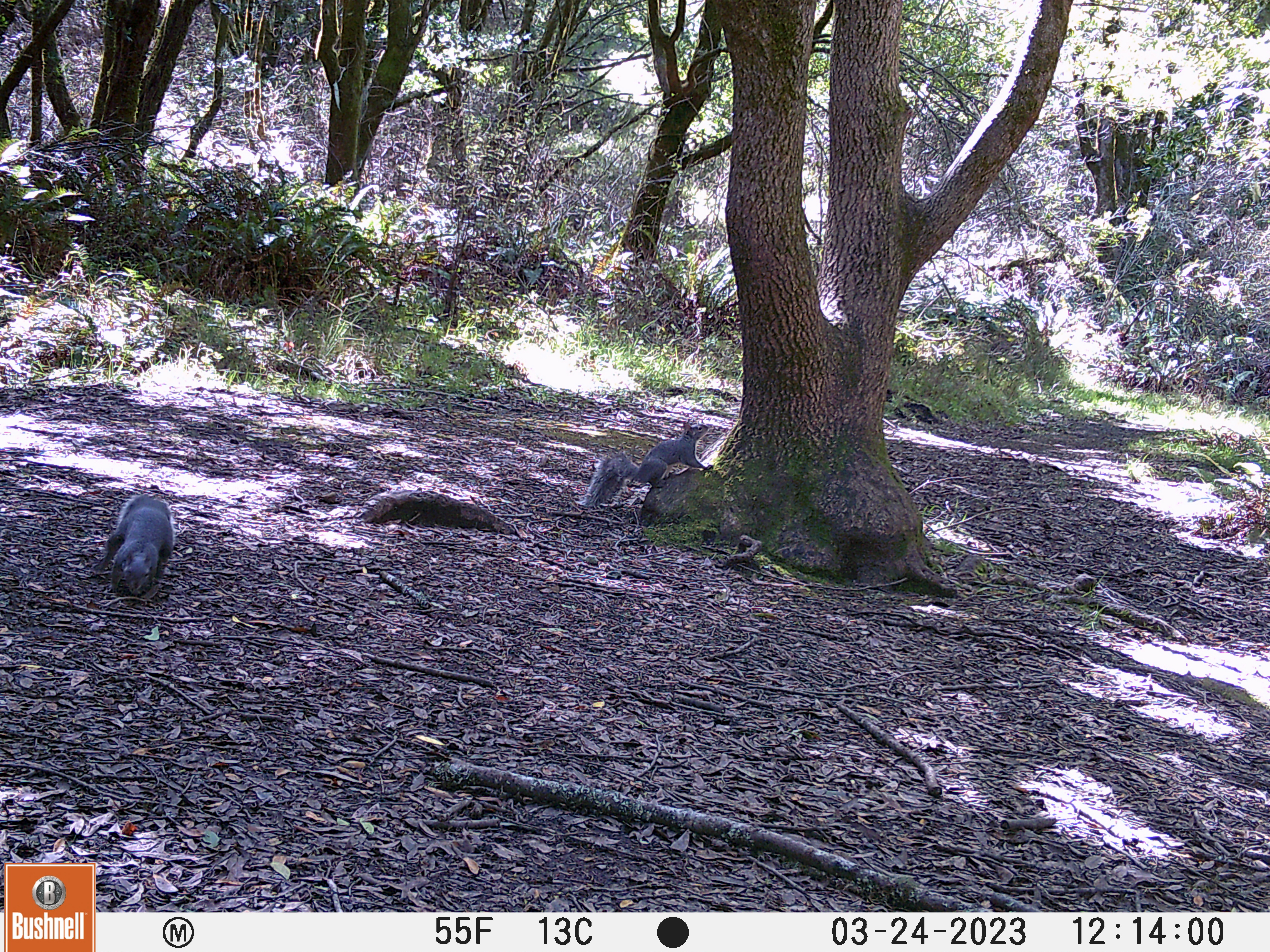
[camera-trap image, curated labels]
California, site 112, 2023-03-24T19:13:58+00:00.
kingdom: Animalia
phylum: Chordata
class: Mammalia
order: Rodentia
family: Sciuridae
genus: Sciurus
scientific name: Sciurus griseus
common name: western gray squirrel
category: western grey squirrel